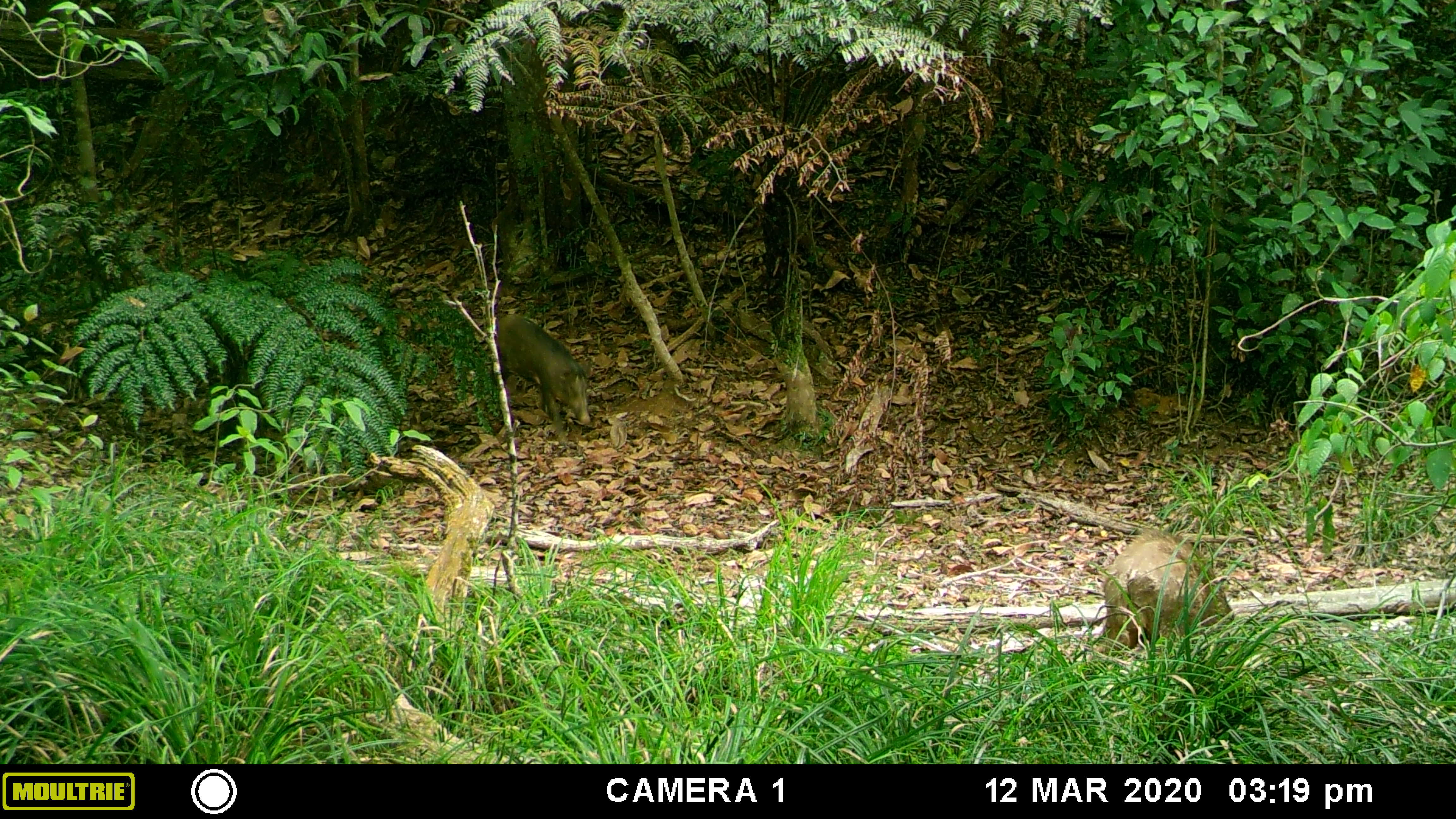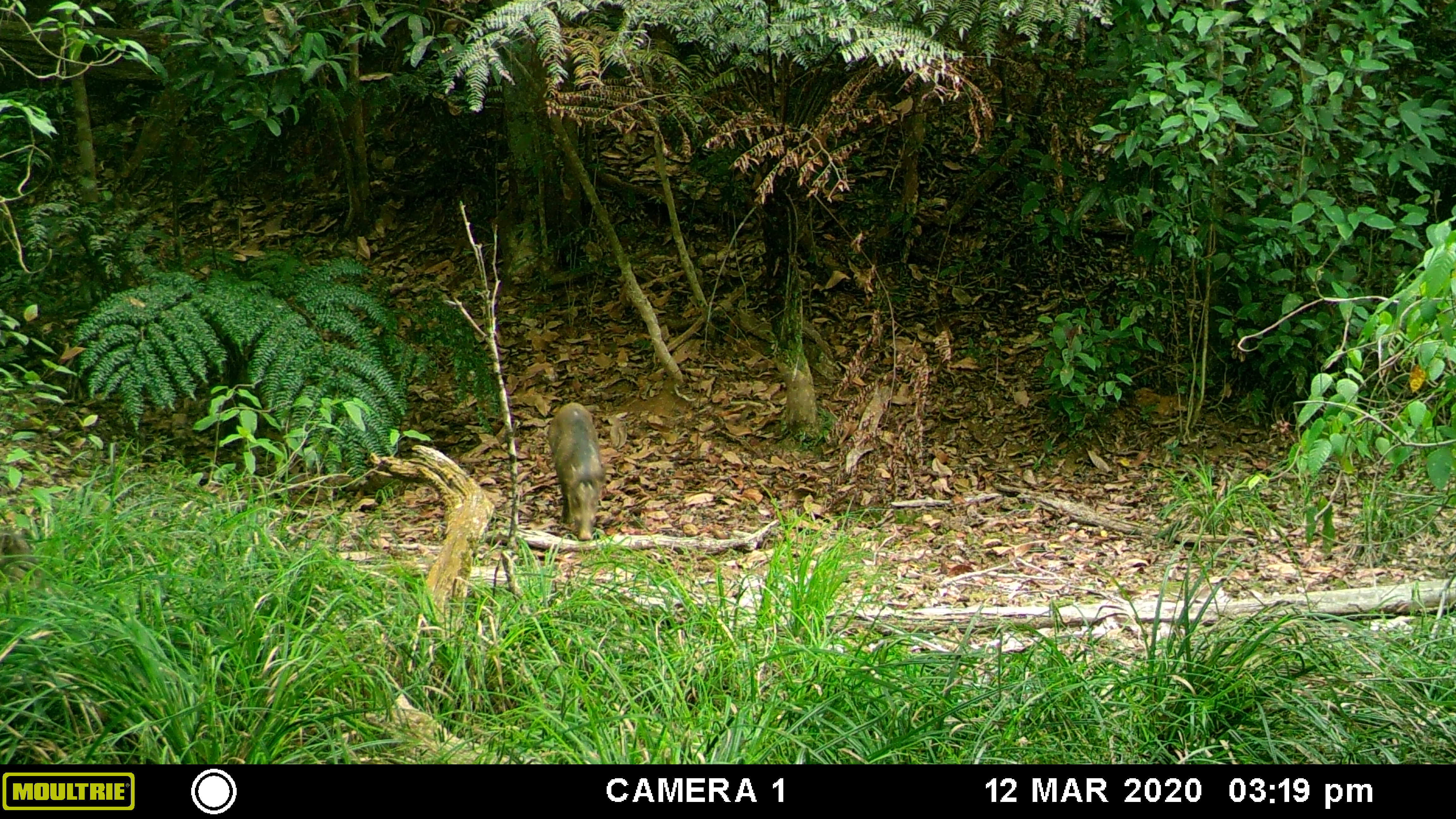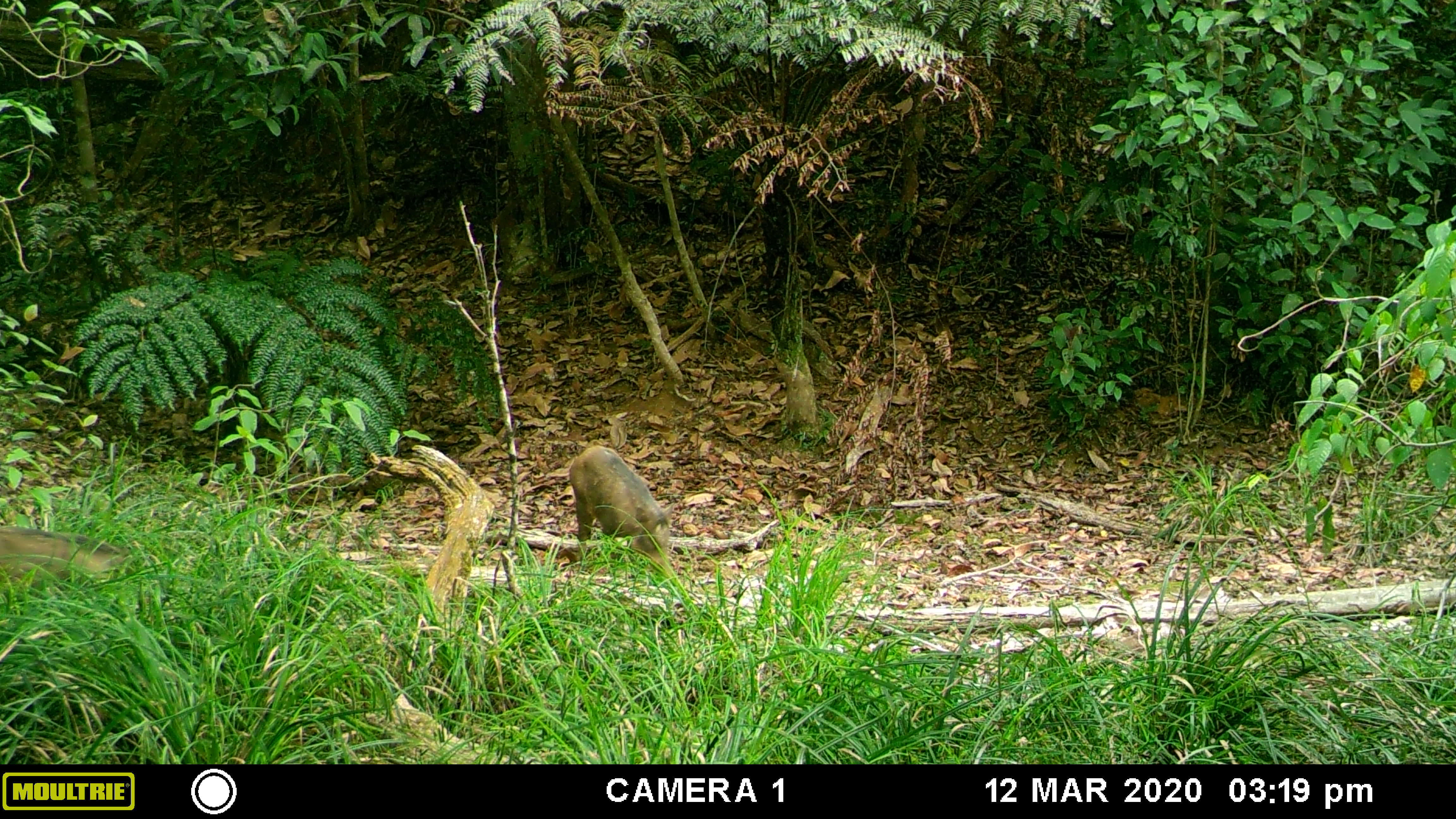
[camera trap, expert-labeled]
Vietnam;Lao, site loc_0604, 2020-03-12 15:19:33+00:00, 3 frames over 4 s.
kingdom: Animalia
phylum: Chordata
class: Mammalia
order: Artiodactyla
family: Suidae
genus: Sus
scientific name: Sus scrofa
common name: eurasian wild pig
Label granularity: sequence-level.